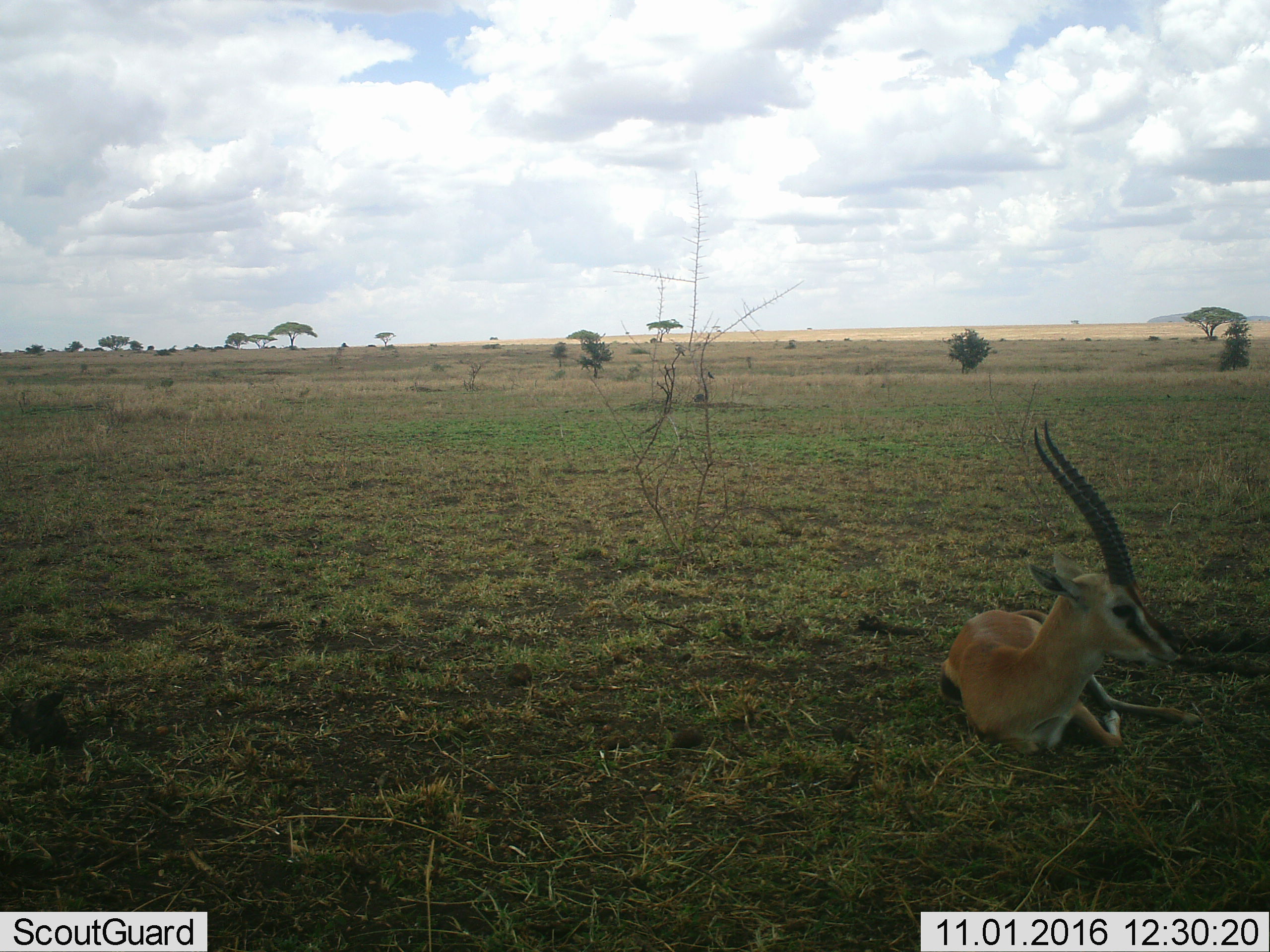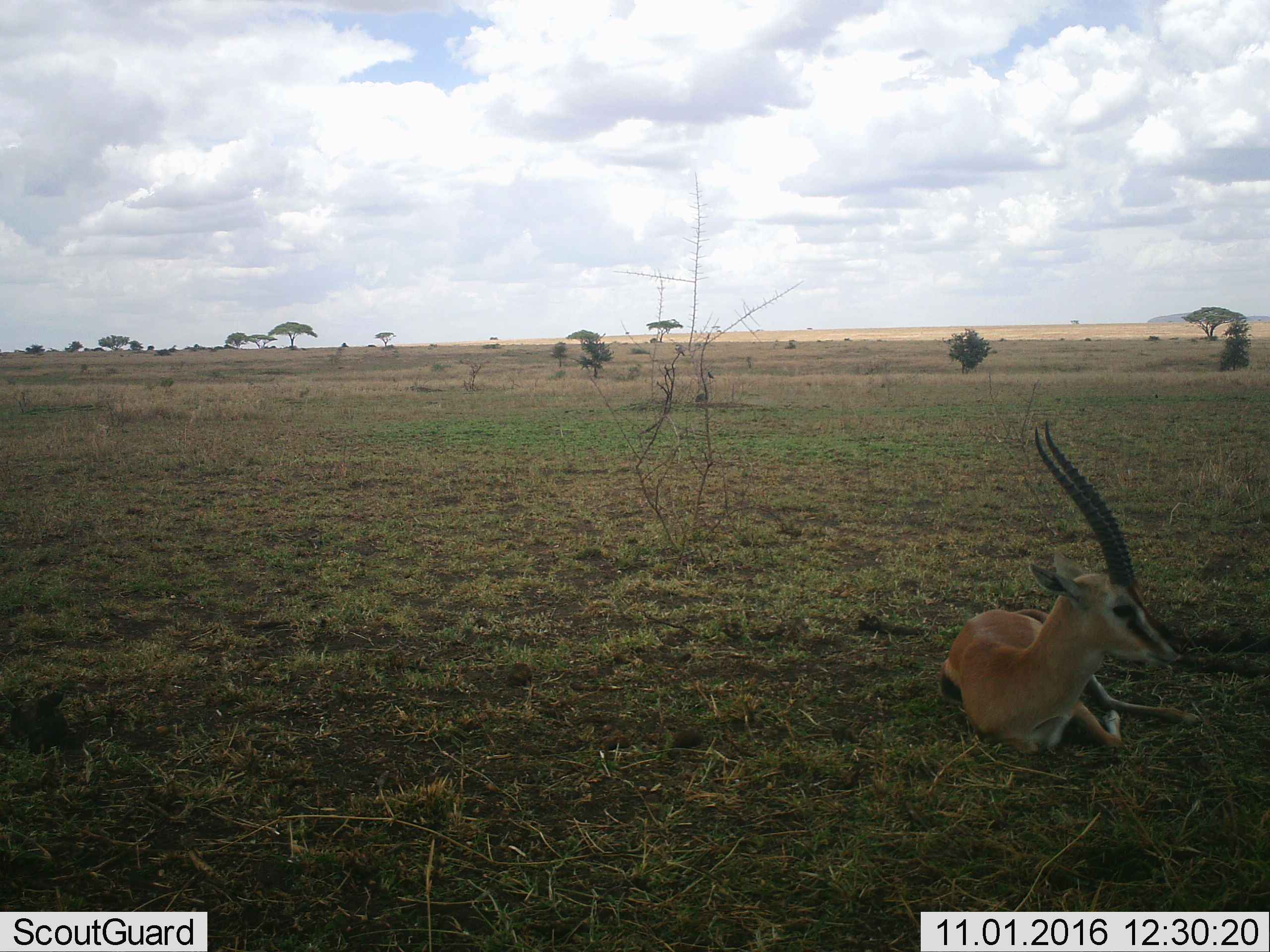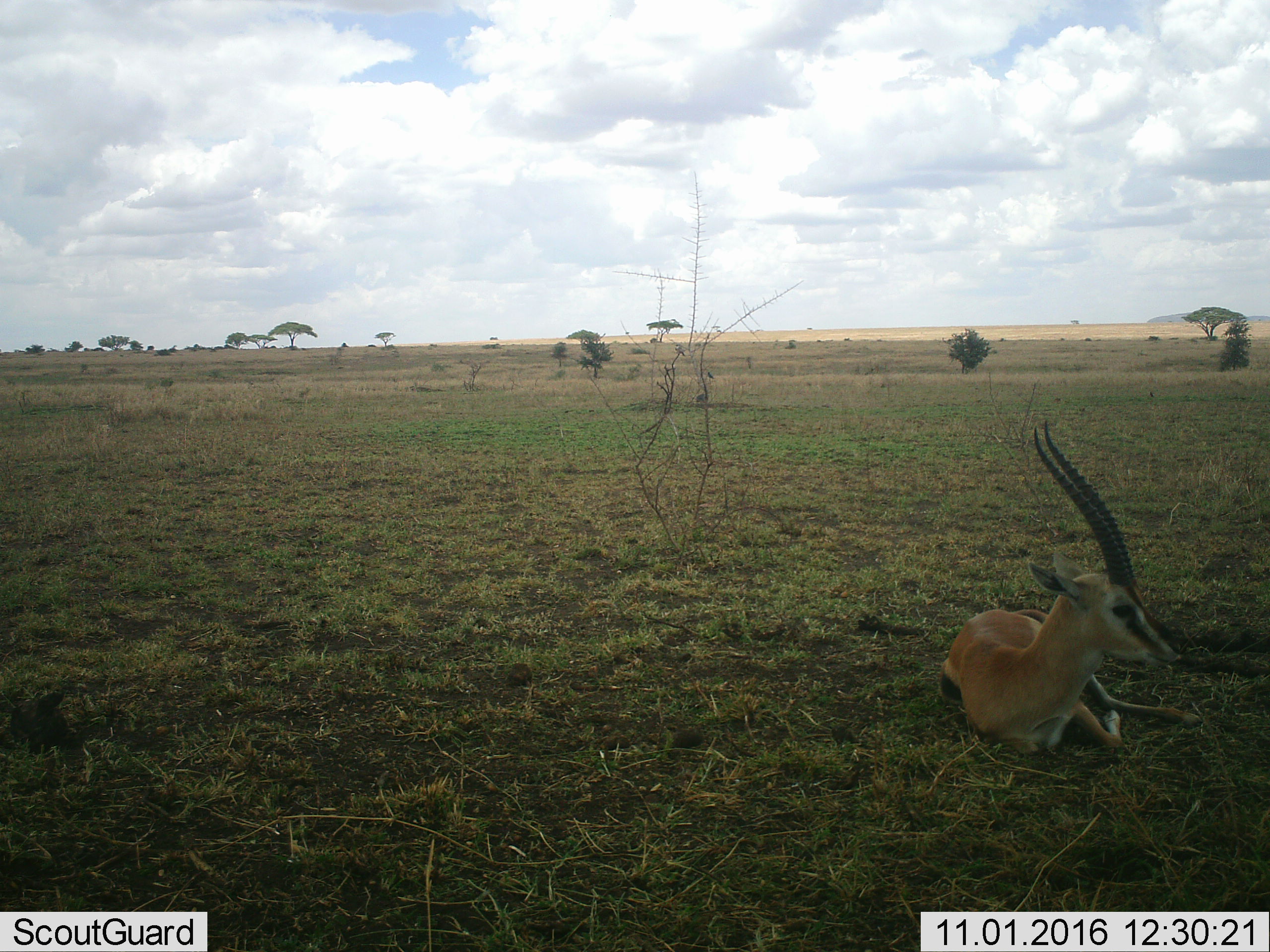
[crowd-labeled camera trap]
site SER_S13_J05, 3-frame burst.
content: unidentified animal